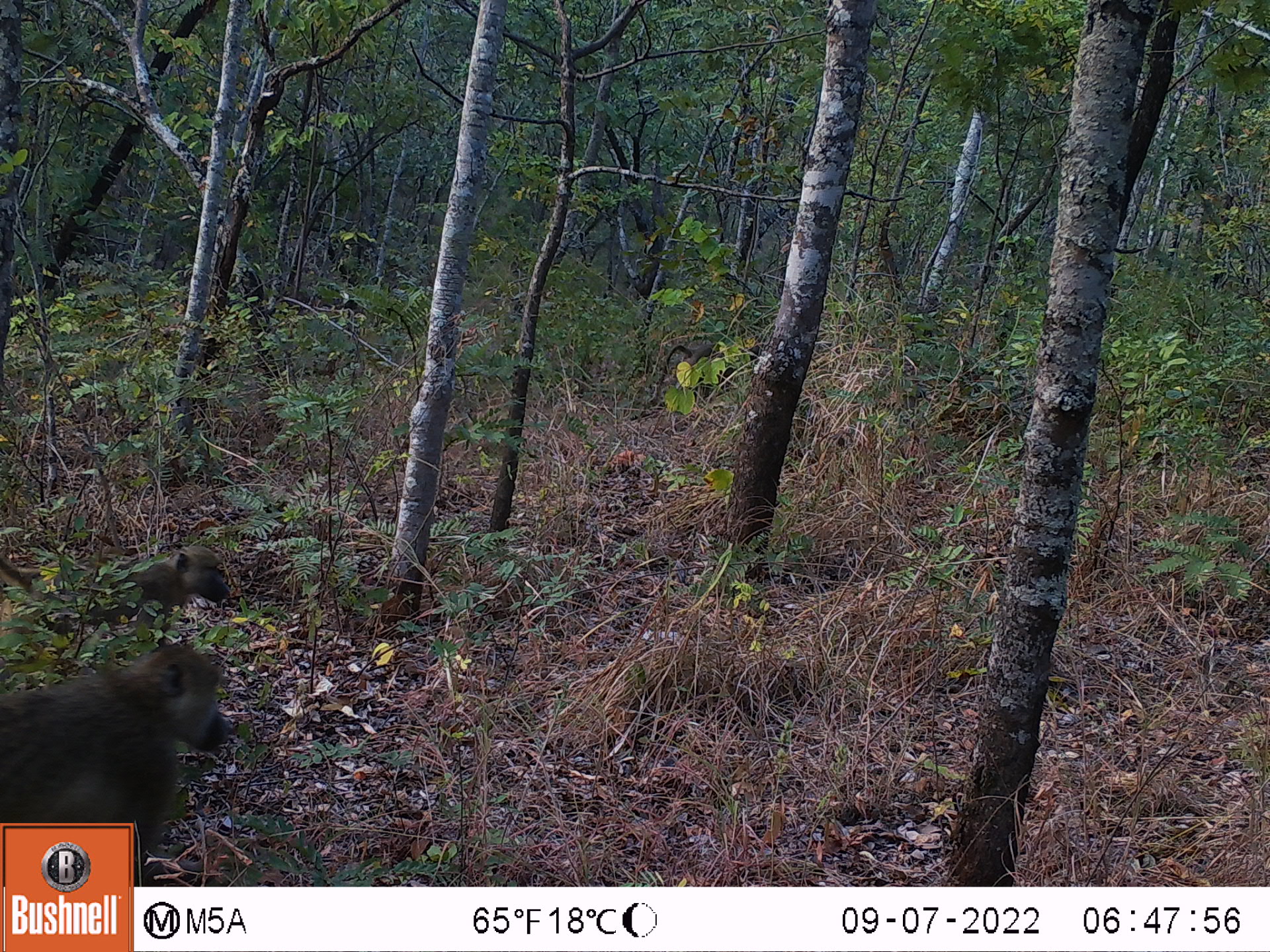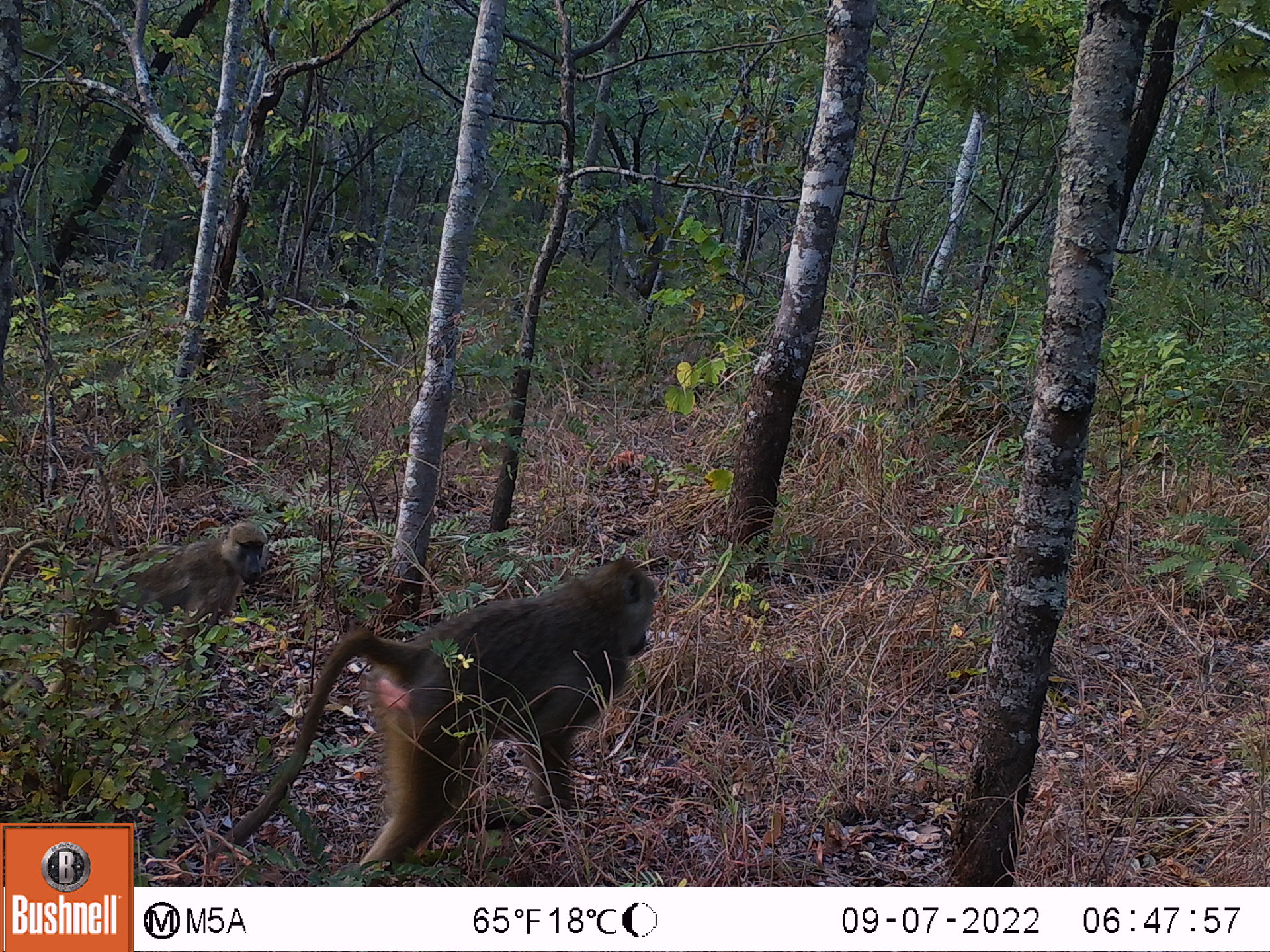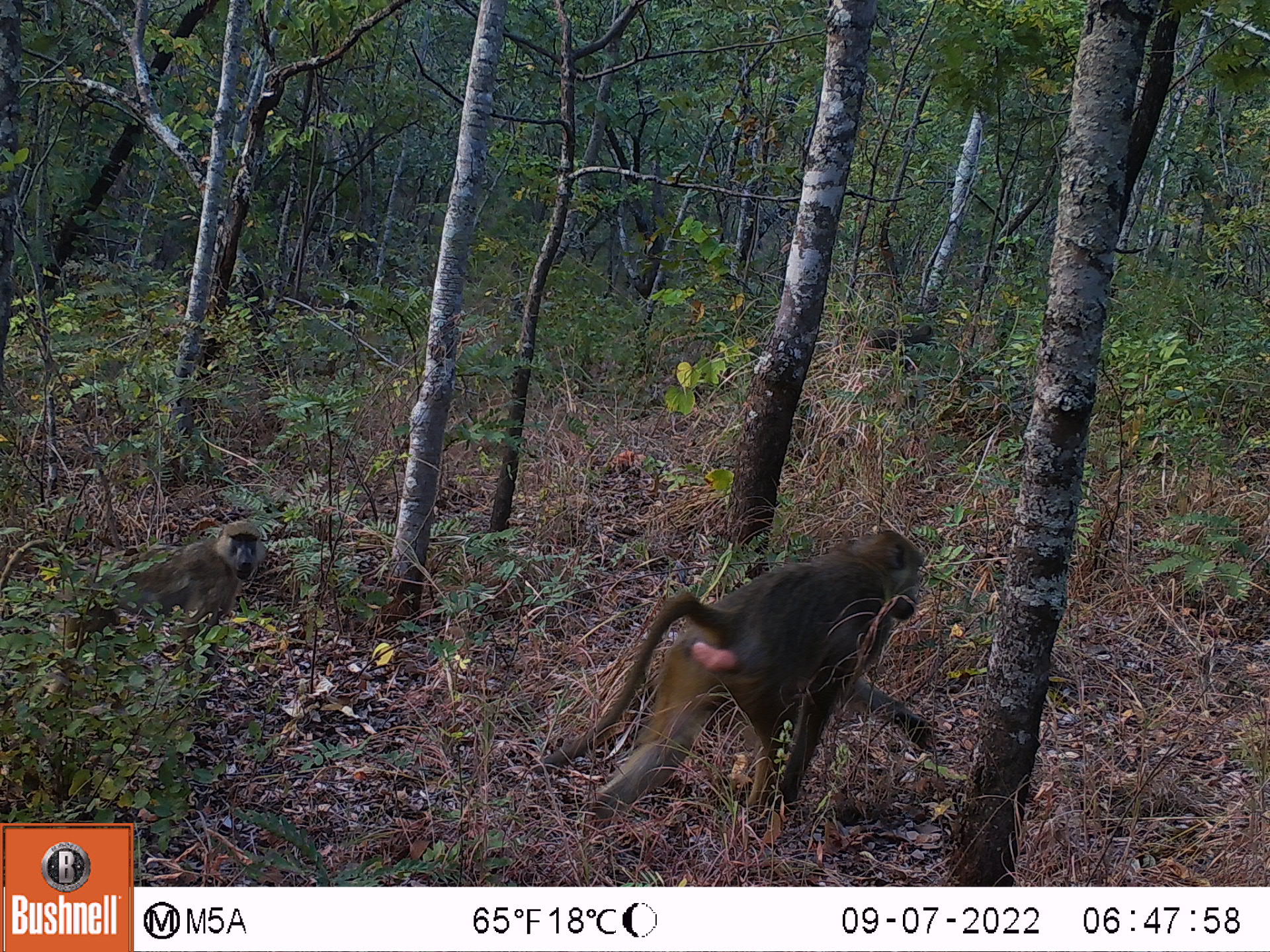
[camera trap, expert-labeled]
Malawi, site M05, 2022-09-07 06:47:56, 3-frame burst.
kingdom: Animalia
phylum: Chordata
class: Mammalia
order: Primates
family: Cercopithecidae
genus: Papio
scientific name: Papio cynocephalus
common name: yellow baboon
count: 3